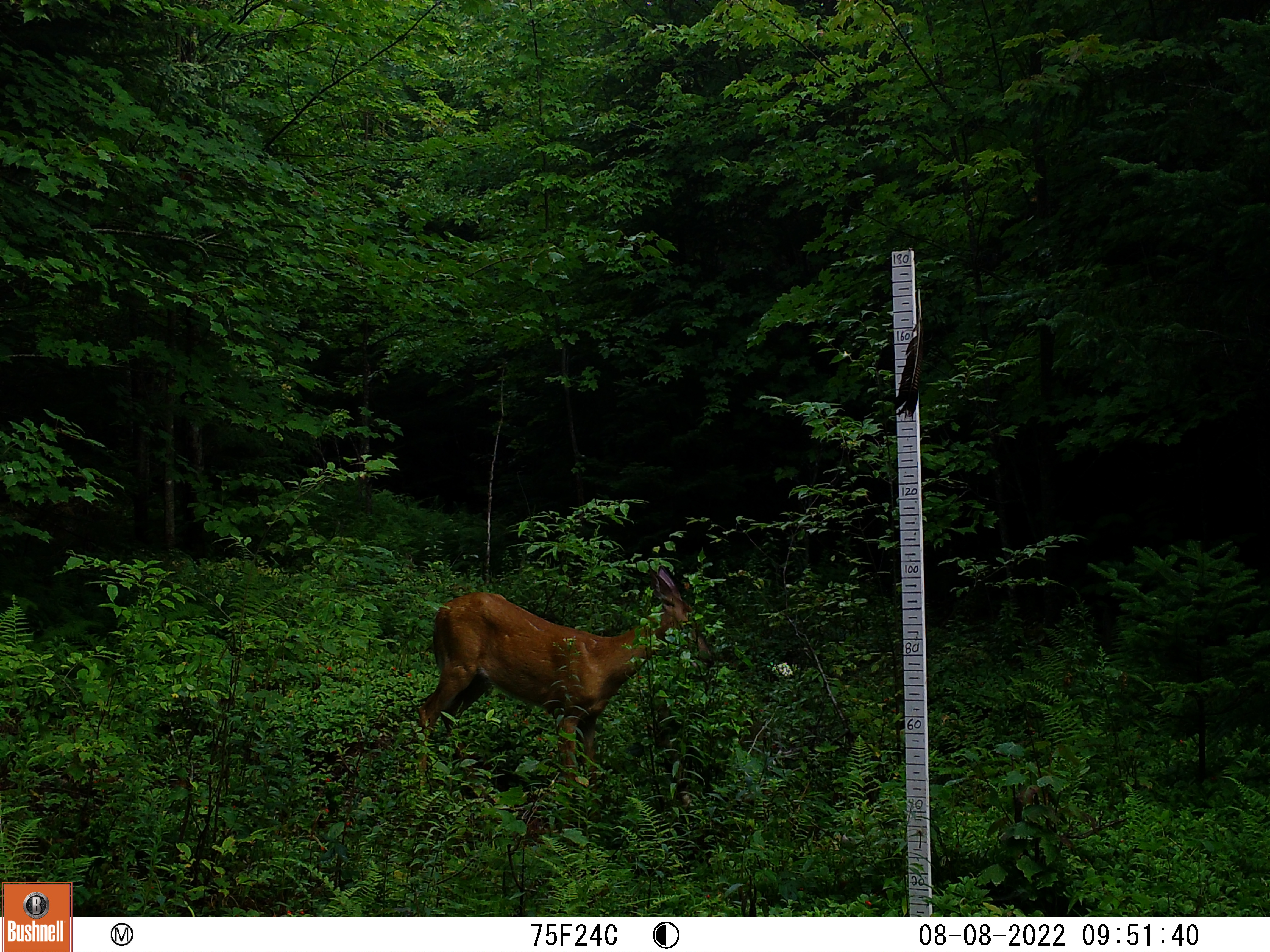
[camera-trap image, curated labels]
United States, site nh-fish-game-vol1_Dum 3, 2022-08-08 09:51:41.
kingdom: Animalia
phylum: Chordata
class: Mammalia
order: Artiodactyla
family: Cervidae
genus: Odocoileus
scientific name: Odocoileus virginianus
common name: white-tailed deer